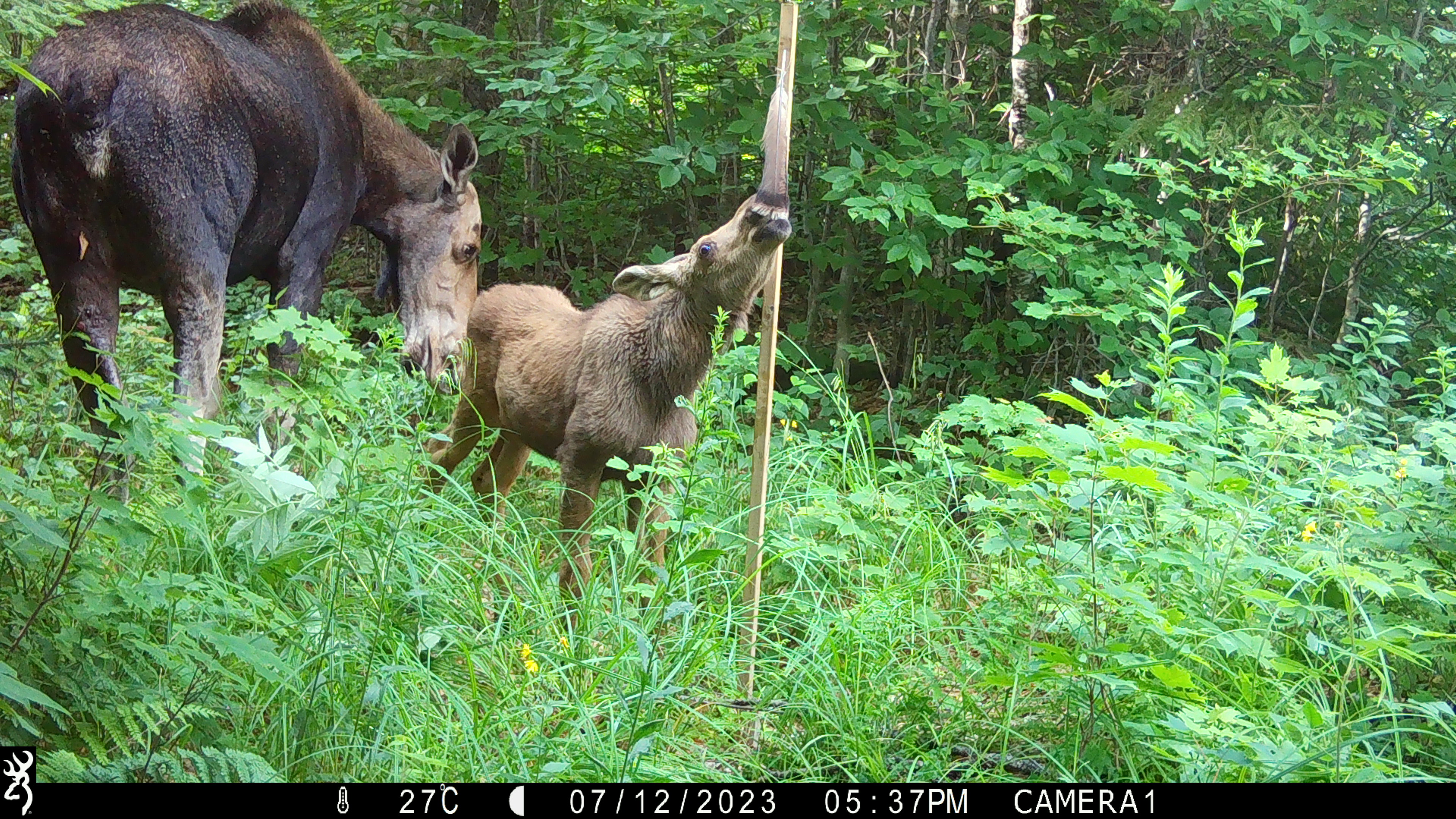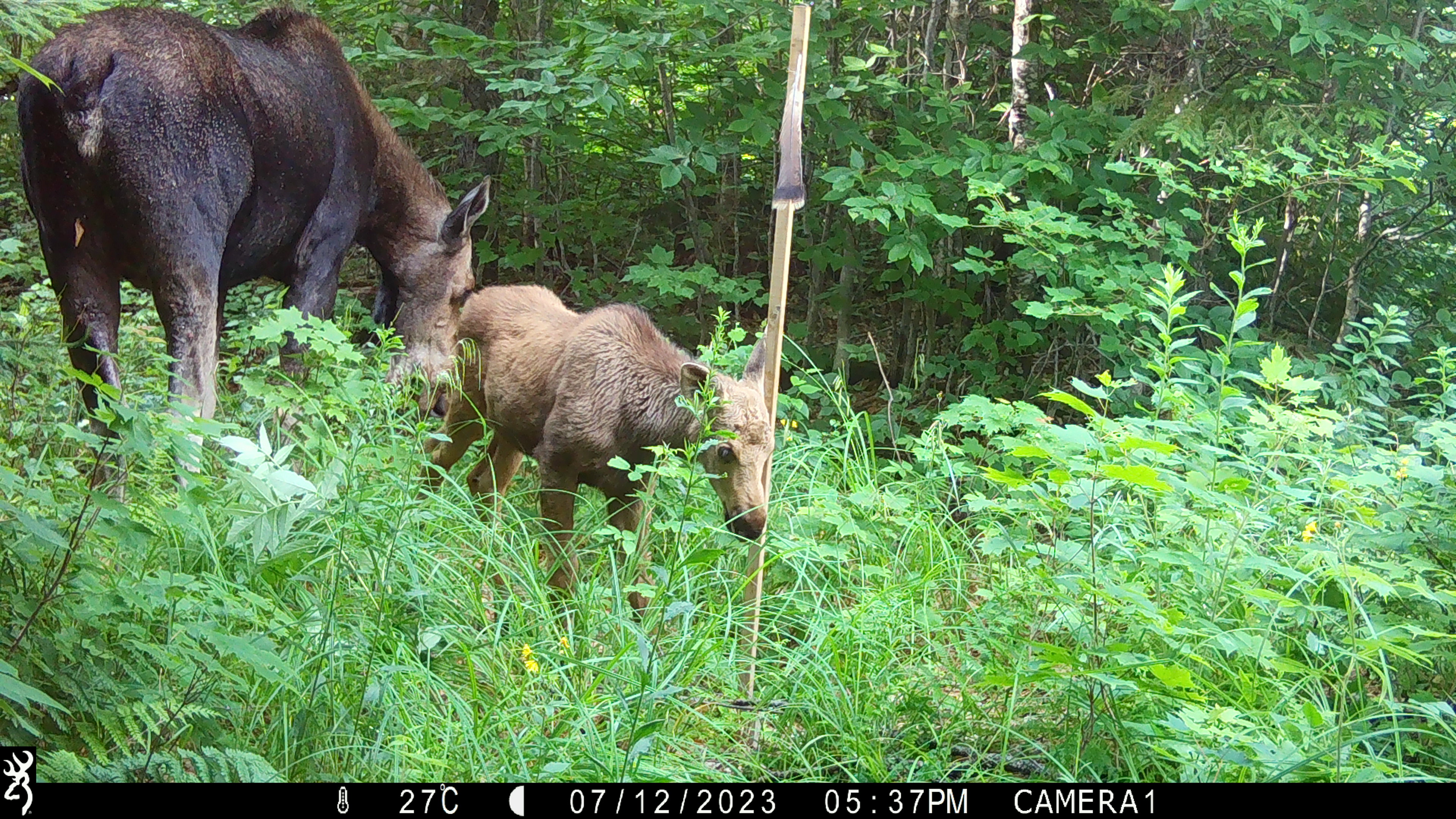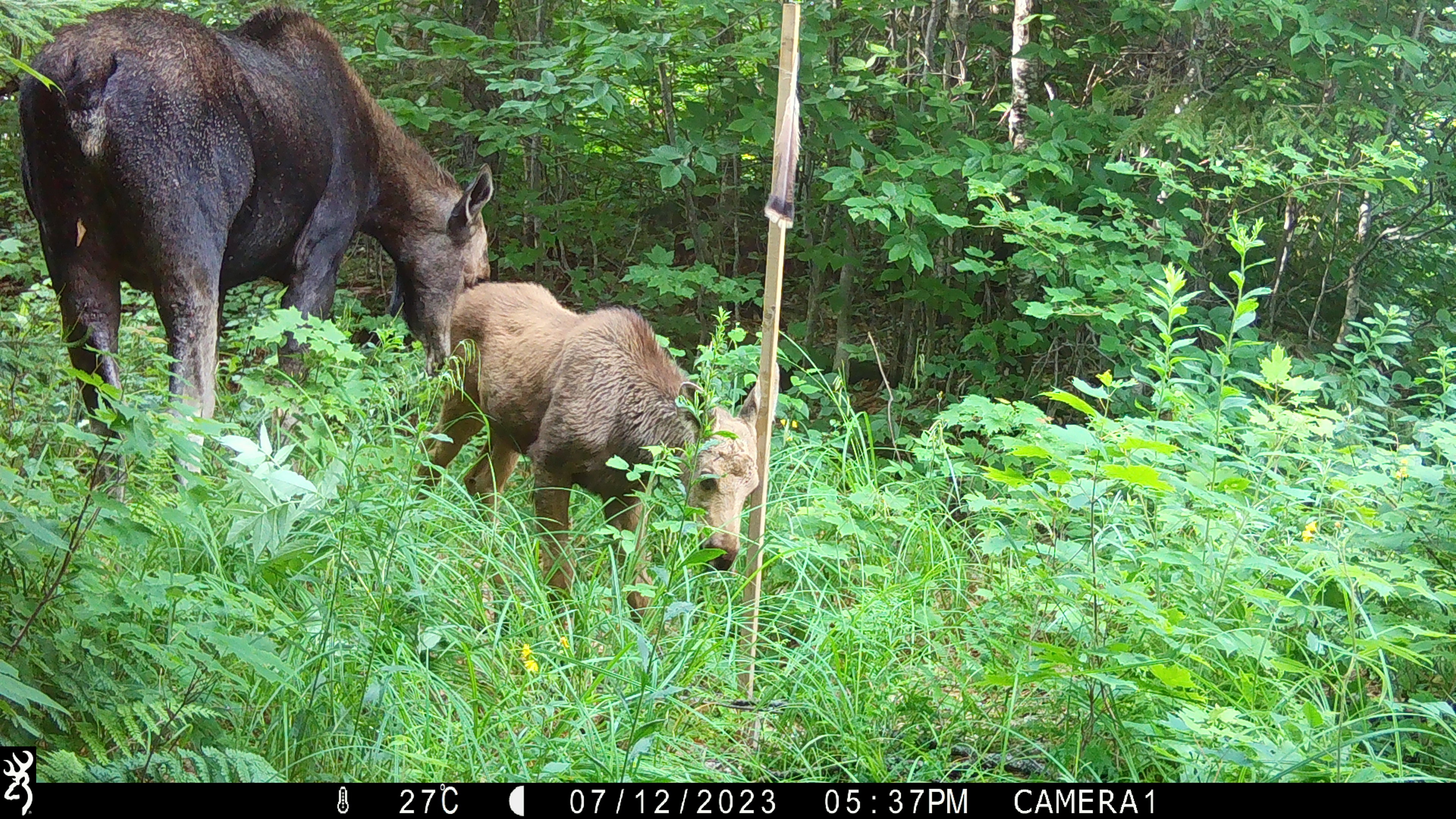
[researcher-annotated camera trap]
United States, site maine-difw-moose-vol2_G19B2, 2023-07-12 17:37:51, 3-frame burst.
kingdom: Animalia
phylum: Chordata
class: Mammalia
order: Artiodactyla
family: Cervidae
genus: Alces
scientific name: Alces alces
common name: moose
Moose (Alces alces).